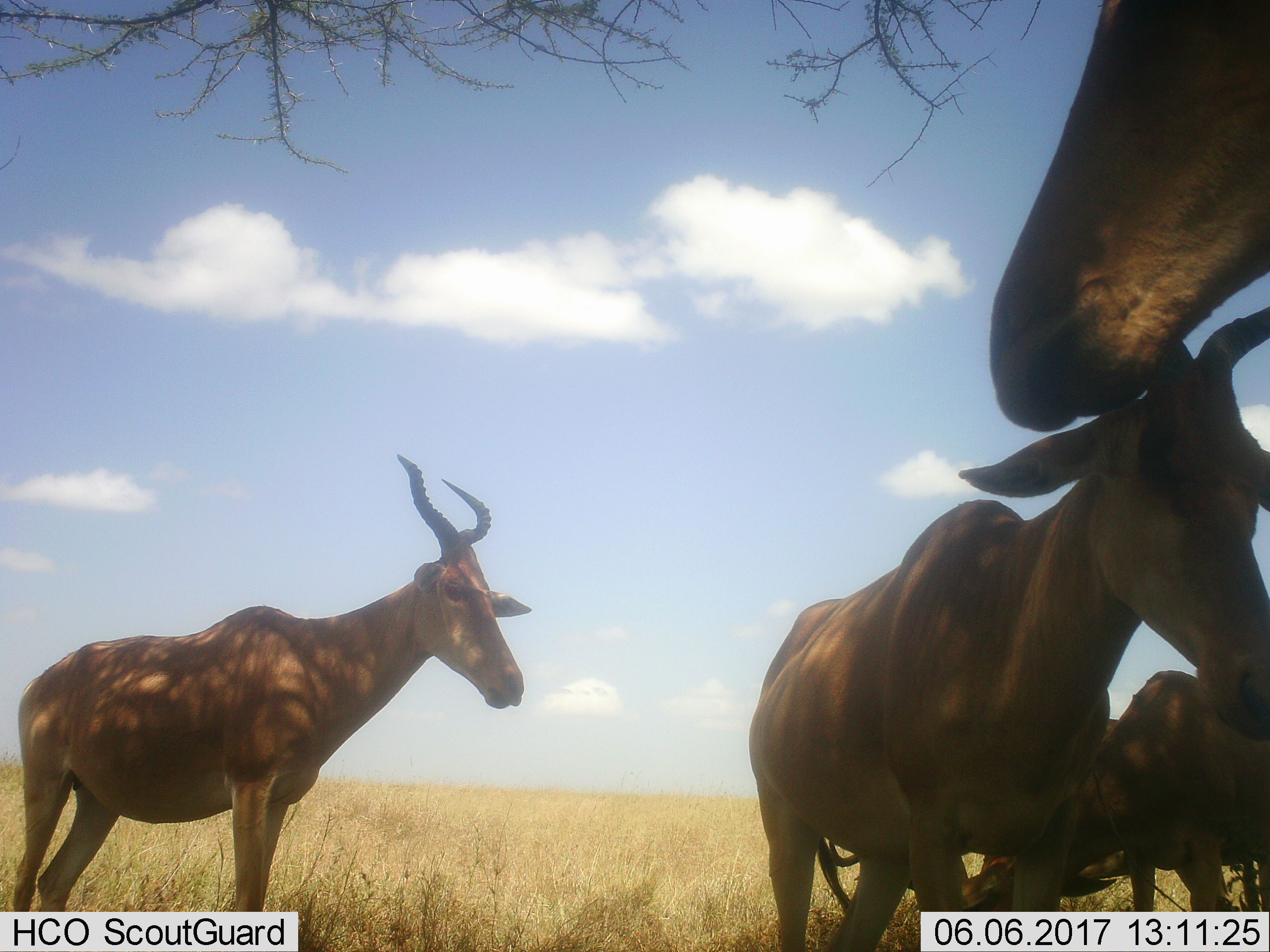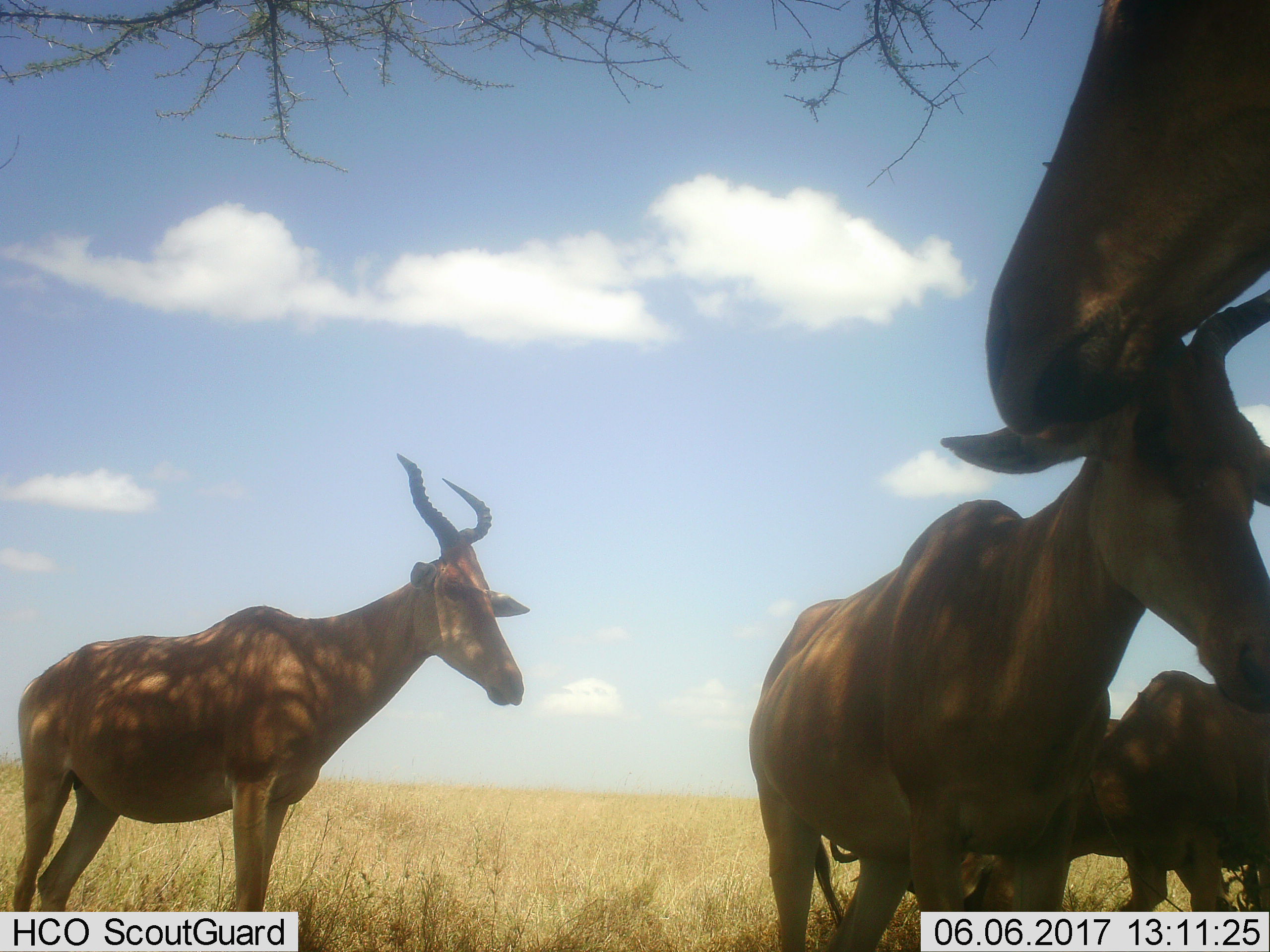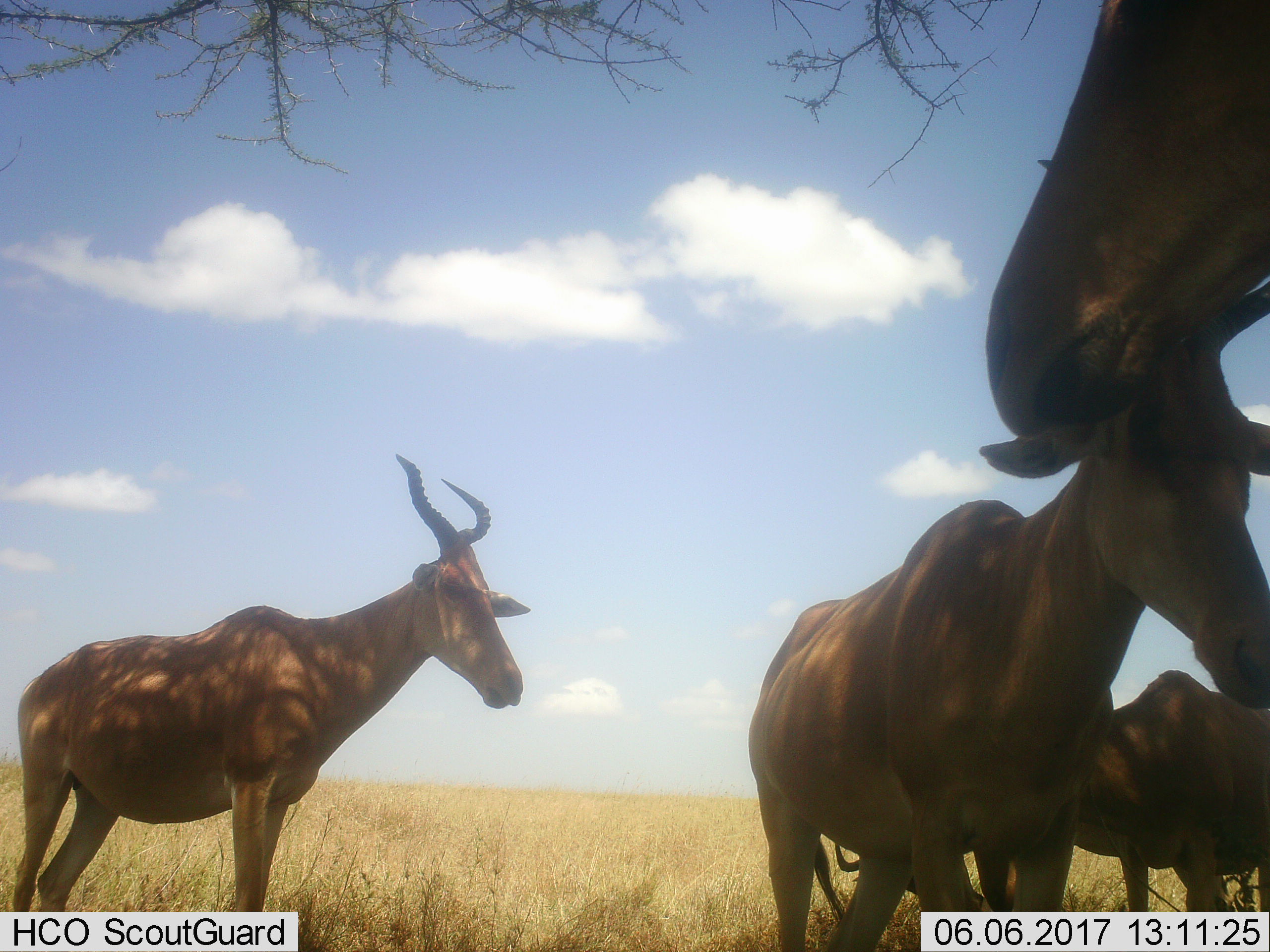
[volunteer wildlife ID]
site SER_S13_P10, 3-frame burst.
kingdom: Animalia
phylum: Chordata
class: Mammalia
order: Artiodactyla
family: Bovidae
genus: Alcelaphus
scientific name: Alcelaphus buselaphus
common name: hartebeest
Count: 4.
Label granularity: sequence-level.